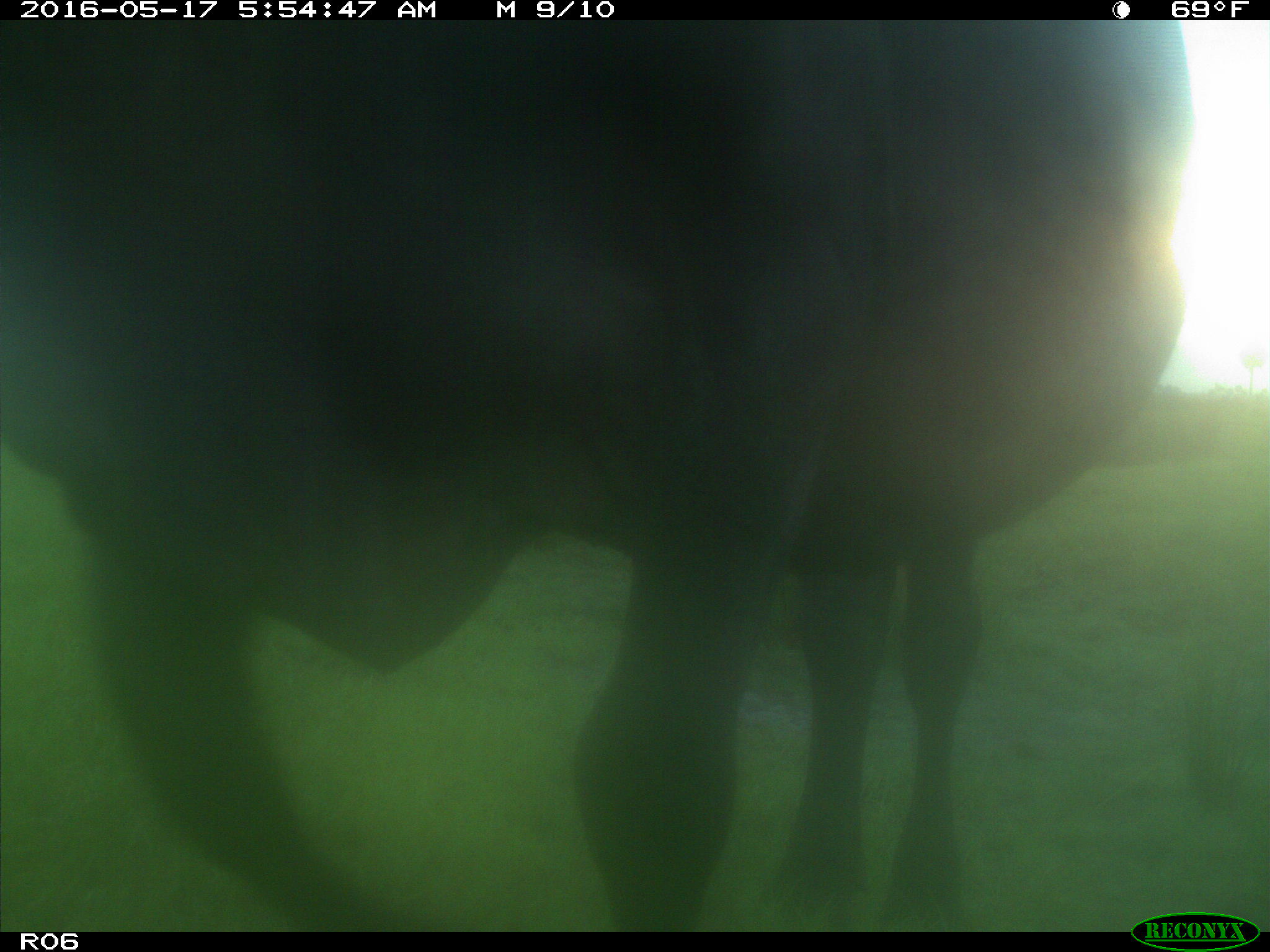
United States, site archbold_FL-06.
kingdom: Animalia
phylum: Chordata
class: Mammalia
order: Artiodactyla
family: Bovidae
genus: Bos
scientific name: Bos taurus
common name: domestic cow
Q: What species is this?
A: Bos taurus (domestic cow).